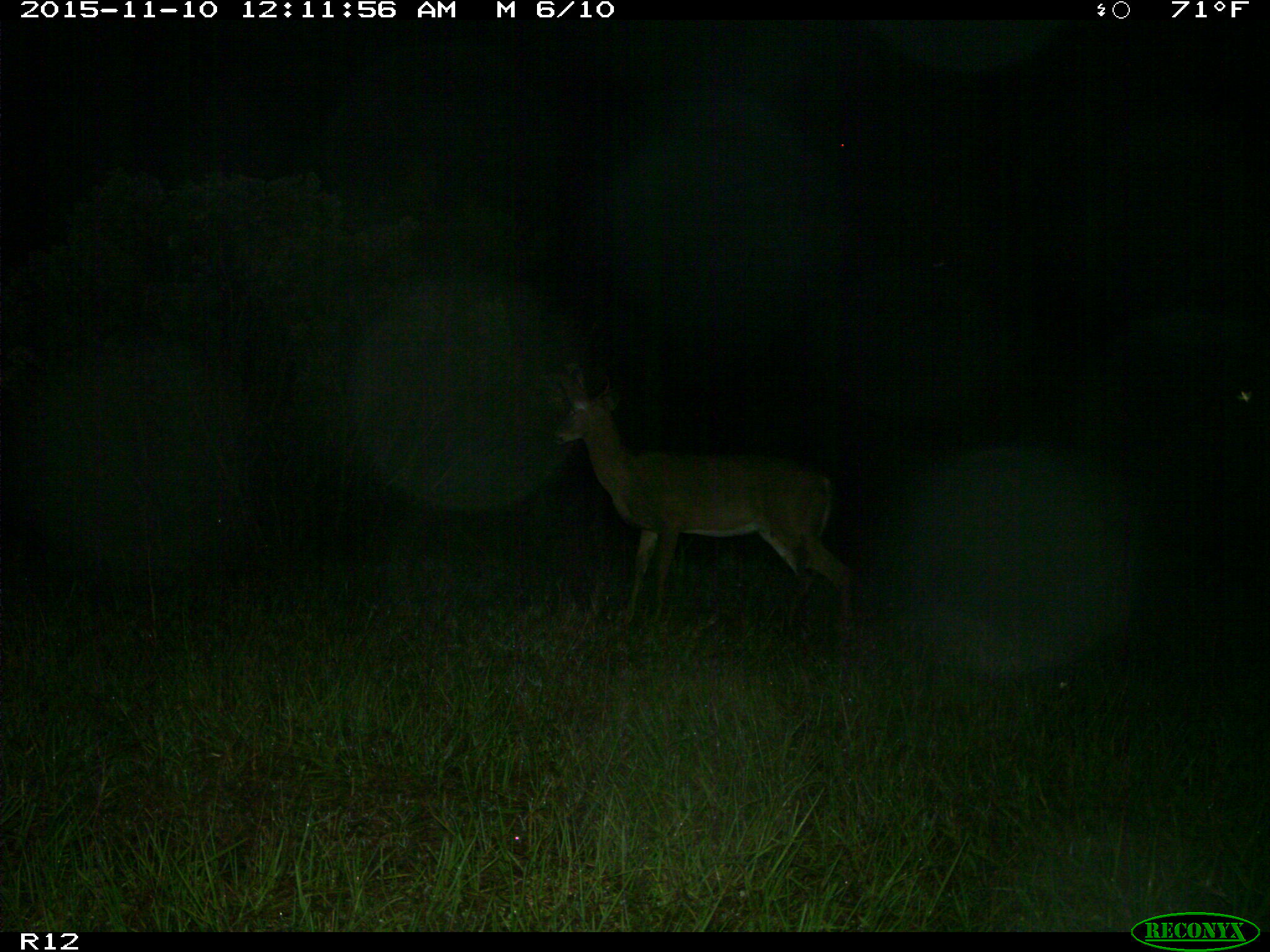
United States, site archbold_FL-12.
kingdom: Animalia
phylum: Chordata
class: Mammalia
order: Artiodactyla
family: Cervidae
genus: Odocoileus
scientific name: Odocoileus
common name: deer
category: unidentified deer